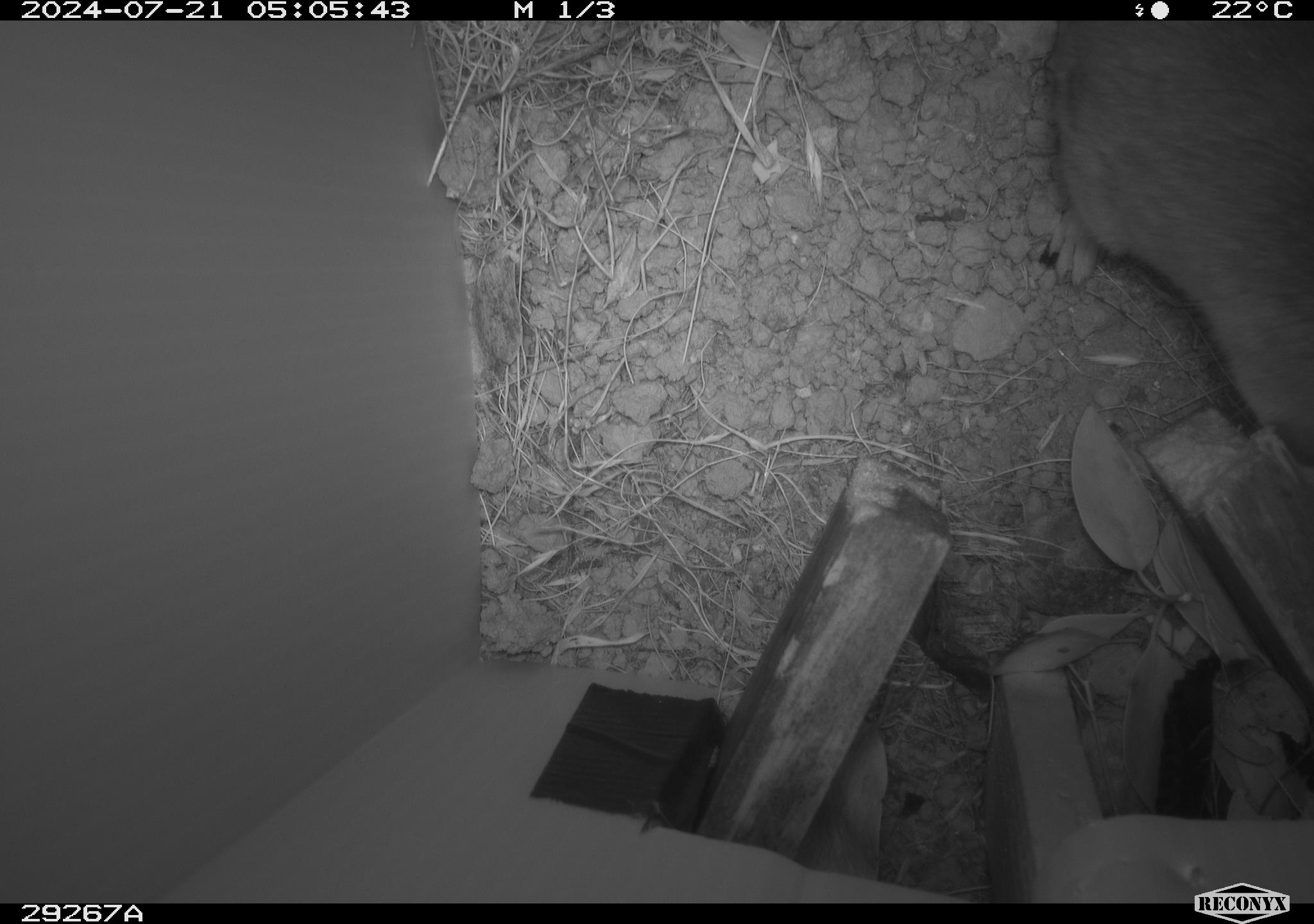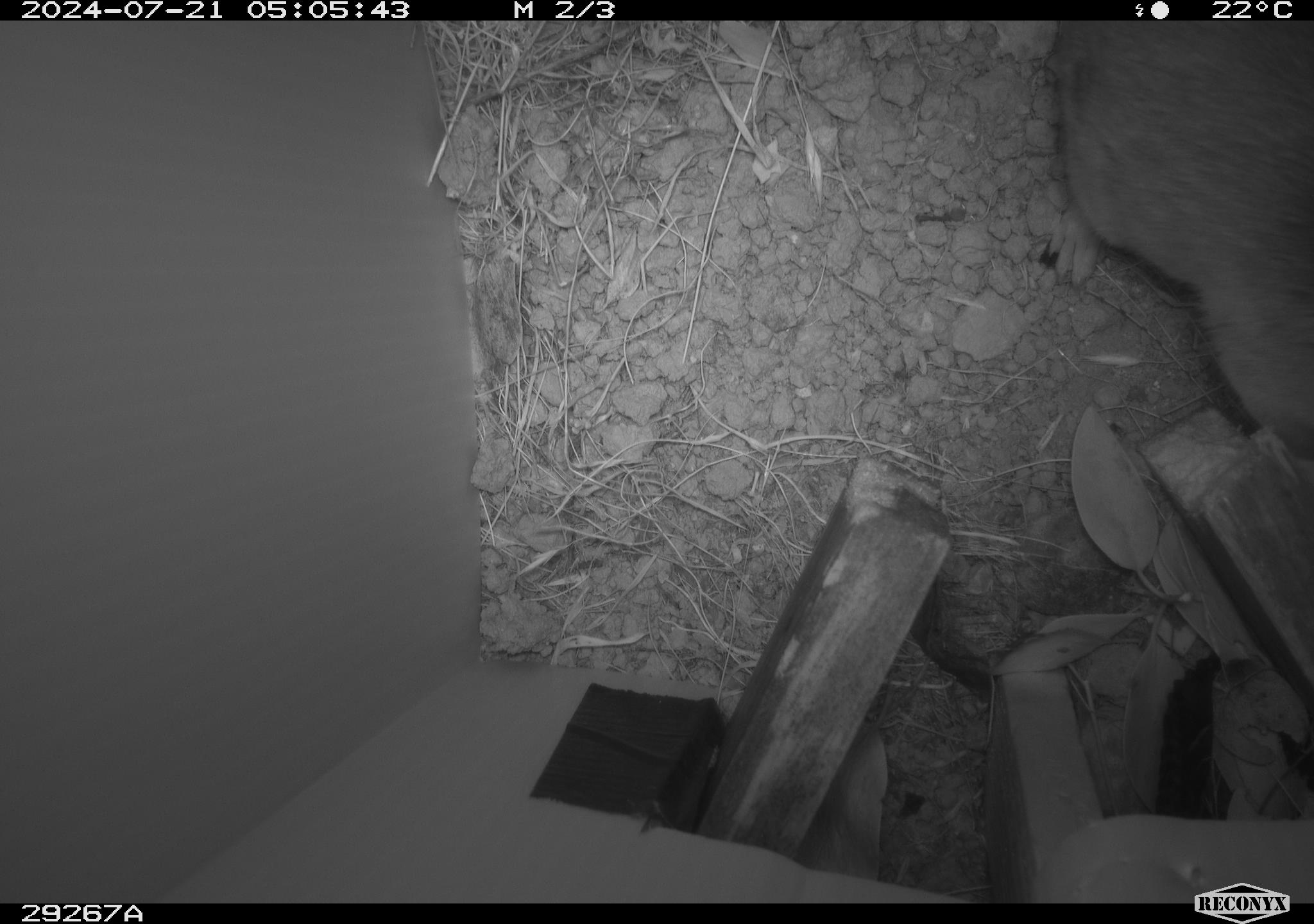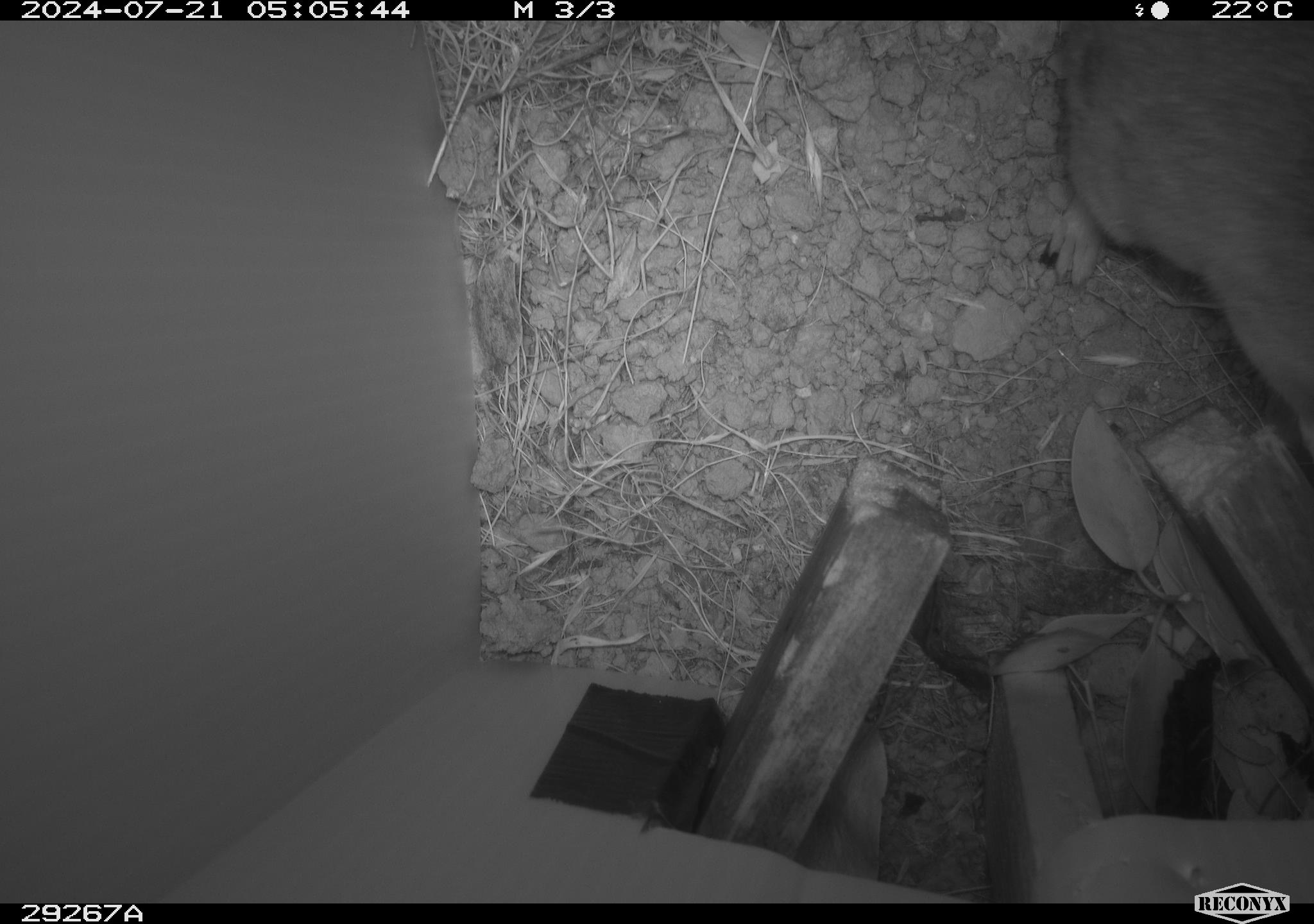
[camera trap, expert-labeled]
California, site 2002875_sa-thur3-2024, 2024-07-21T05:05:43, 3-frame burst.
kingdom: Animalia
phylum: Chordata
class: Mammalia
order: Rodentia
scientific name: Rodentia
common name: rodent